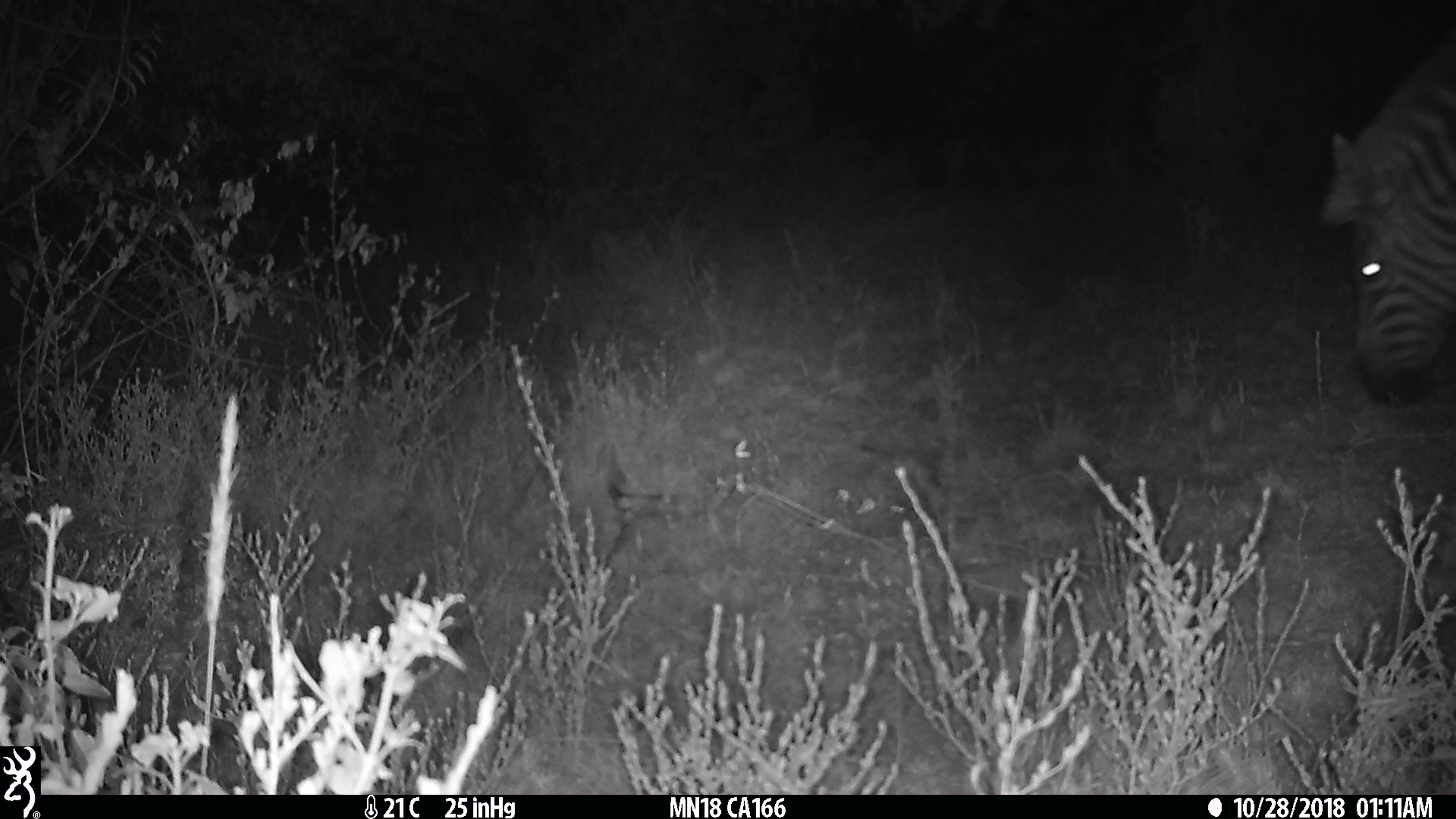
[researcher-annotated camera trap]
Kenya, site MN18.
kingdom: Animalia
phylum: Chordata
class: Mammalia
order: Perissodactyla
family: Equidae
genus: Equus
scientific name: Equus quagga burchellii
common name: burchell's zebra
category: zebra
Zebra (burchell's zebra) (Equus quagga burchellii).